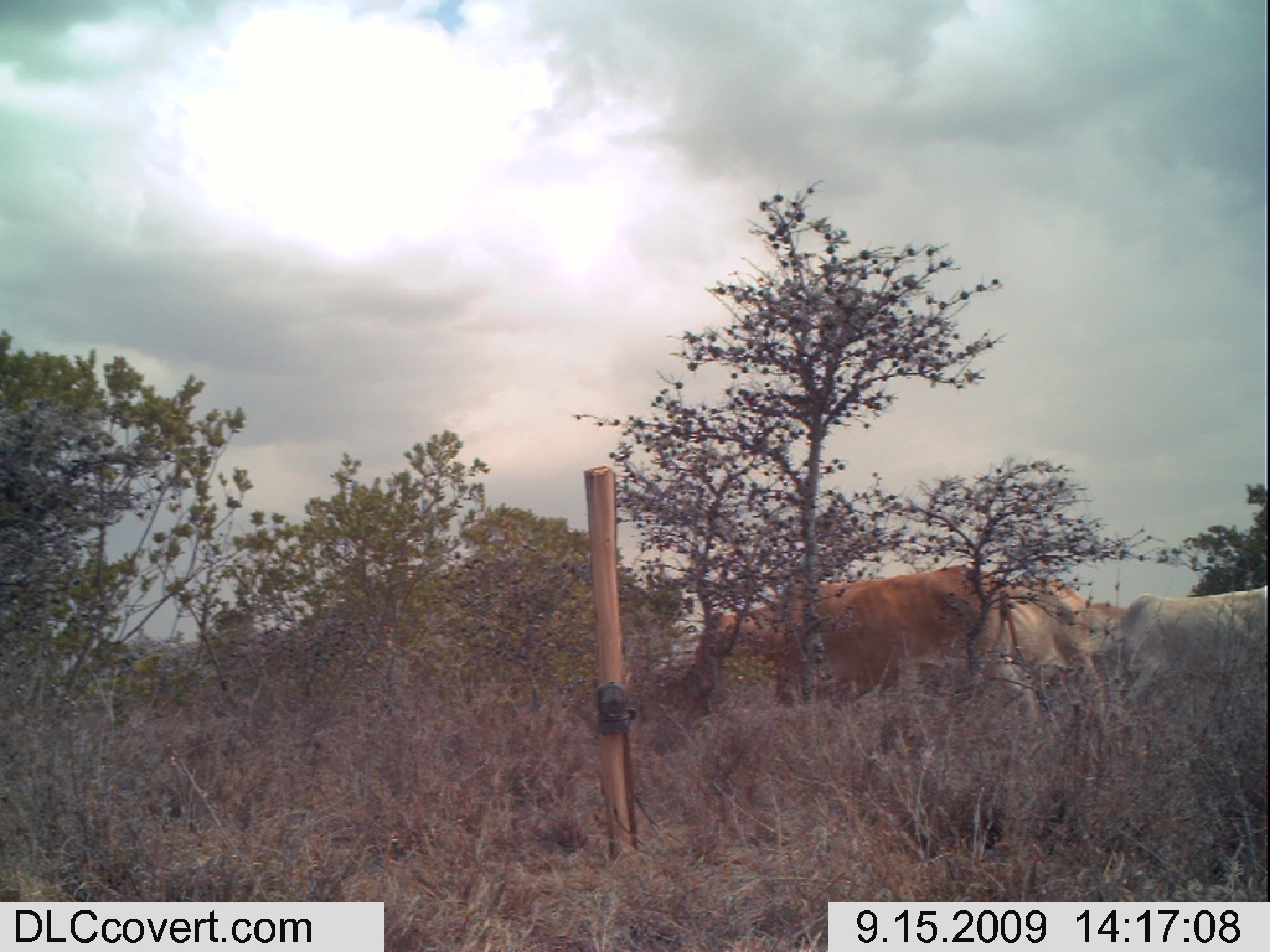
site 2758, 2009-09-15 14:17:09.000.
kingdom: Animalia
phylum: Chordata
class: Mammalia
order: Artiodactyla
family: Bovidae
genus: Bos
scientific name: Bos taurus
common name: domestic cattle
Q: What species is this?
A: Bos taurus (domestic cattle).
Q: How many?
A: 2.